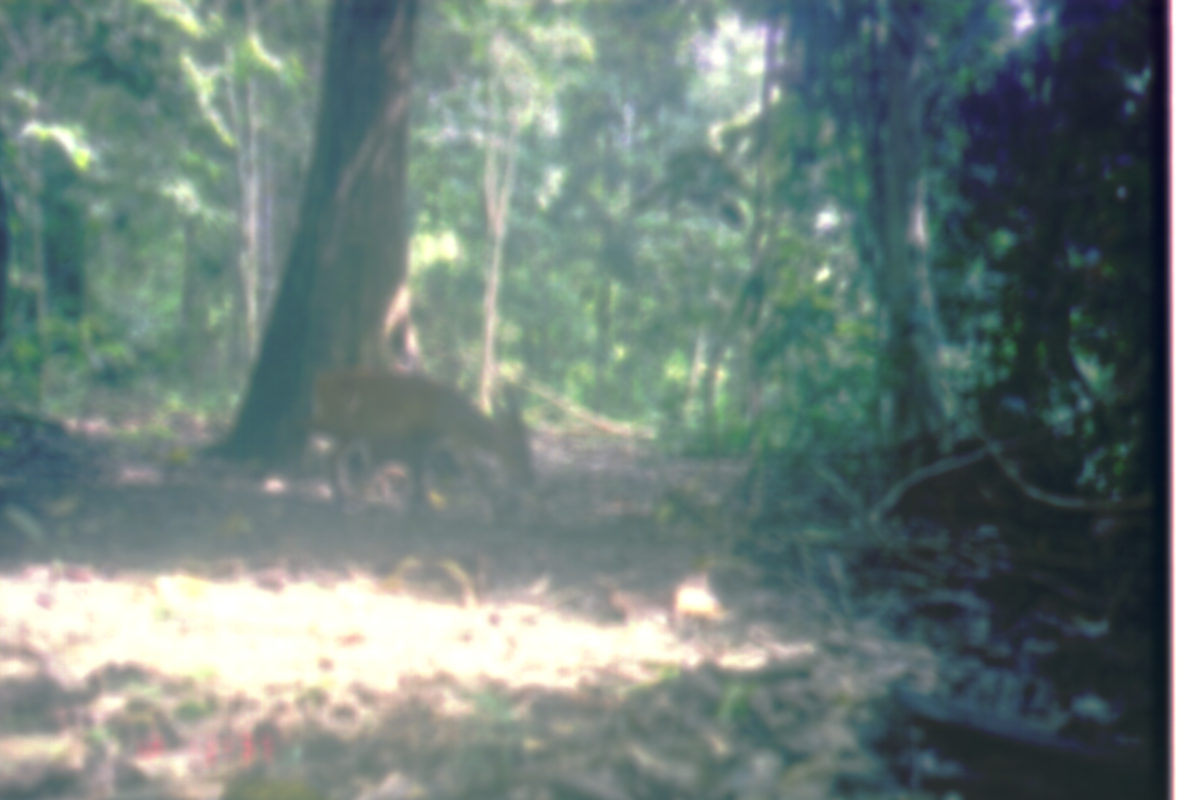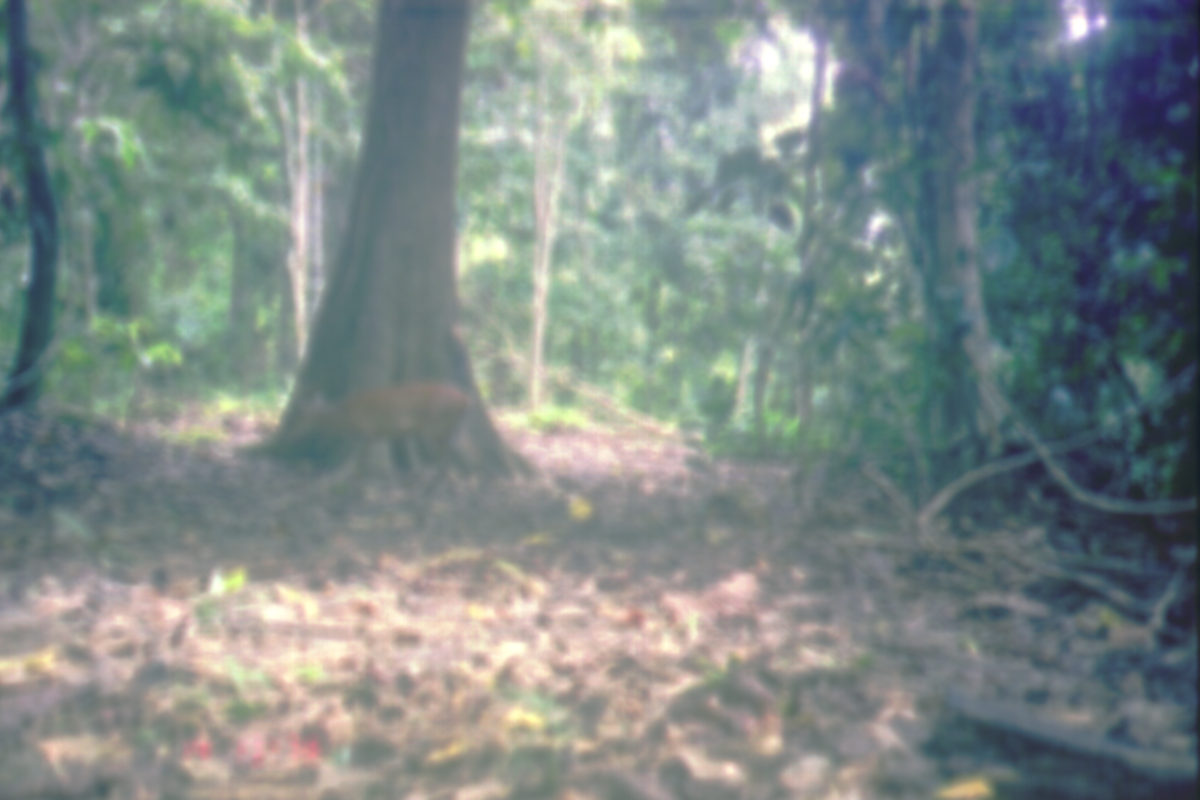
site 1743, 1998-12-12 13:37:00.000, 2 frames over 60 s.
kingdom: Animalia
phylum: Chordata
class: Mammalia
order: Artiodactyla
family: Cervidae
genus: Muntiacus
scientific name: Muntiacus muntjak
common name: southern red muntjac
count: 1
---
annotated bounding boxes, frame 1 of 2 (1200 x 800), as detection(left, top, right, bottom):
muntiacus muntjak: detection(309, 368, 536, 530)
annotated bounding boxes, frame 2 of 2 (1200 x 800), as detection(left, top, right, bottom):
muntiacus muntjak: detection(289, 383, 475, 487)